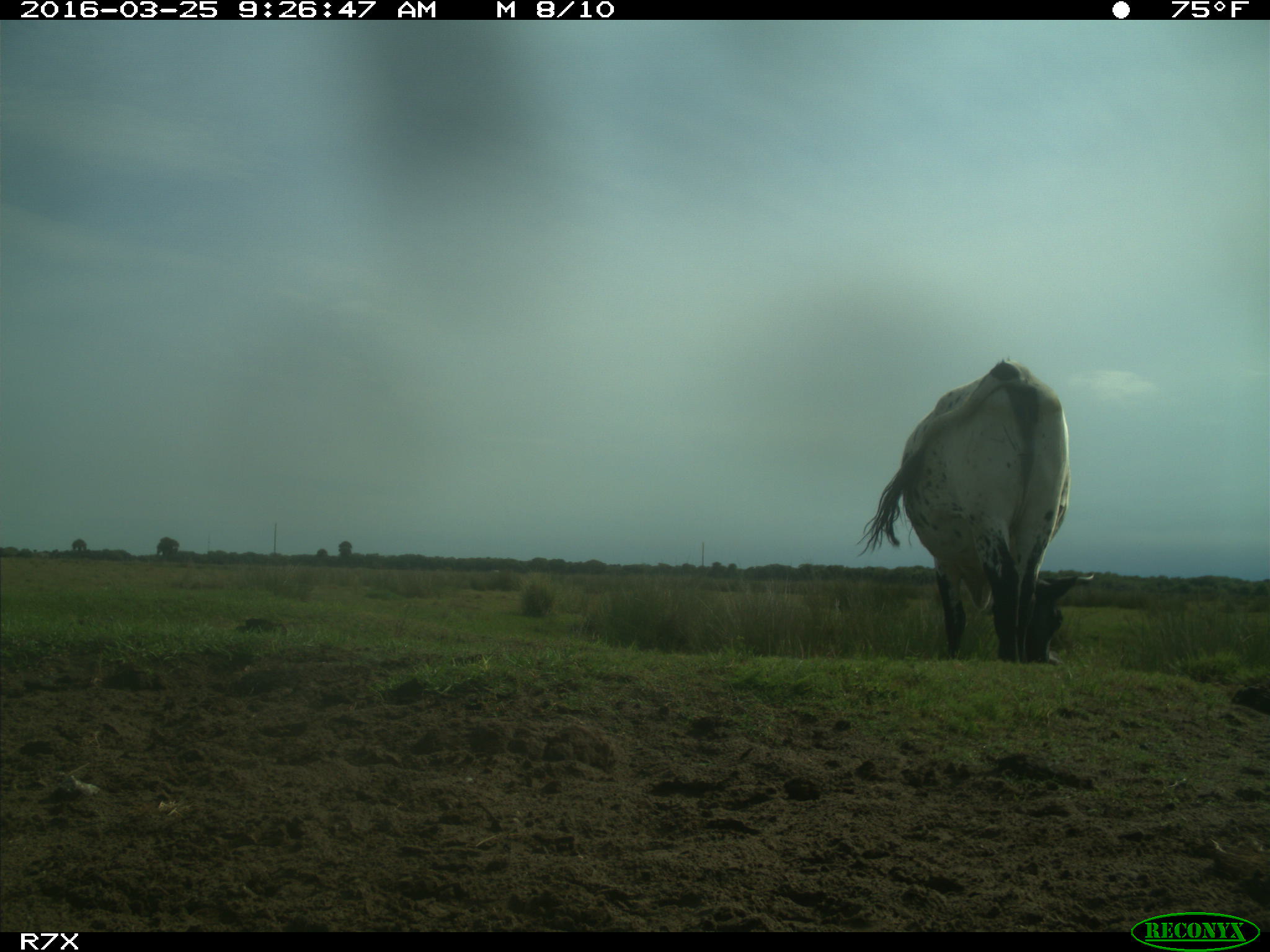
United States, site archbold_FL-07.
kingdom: Animalia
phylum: Chordata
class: Mammalia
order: Artiodactyla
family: Bovidae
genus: Bos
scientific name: Bos taurus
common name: domestic cow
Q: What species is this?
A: Bos taurus (domestic cow).